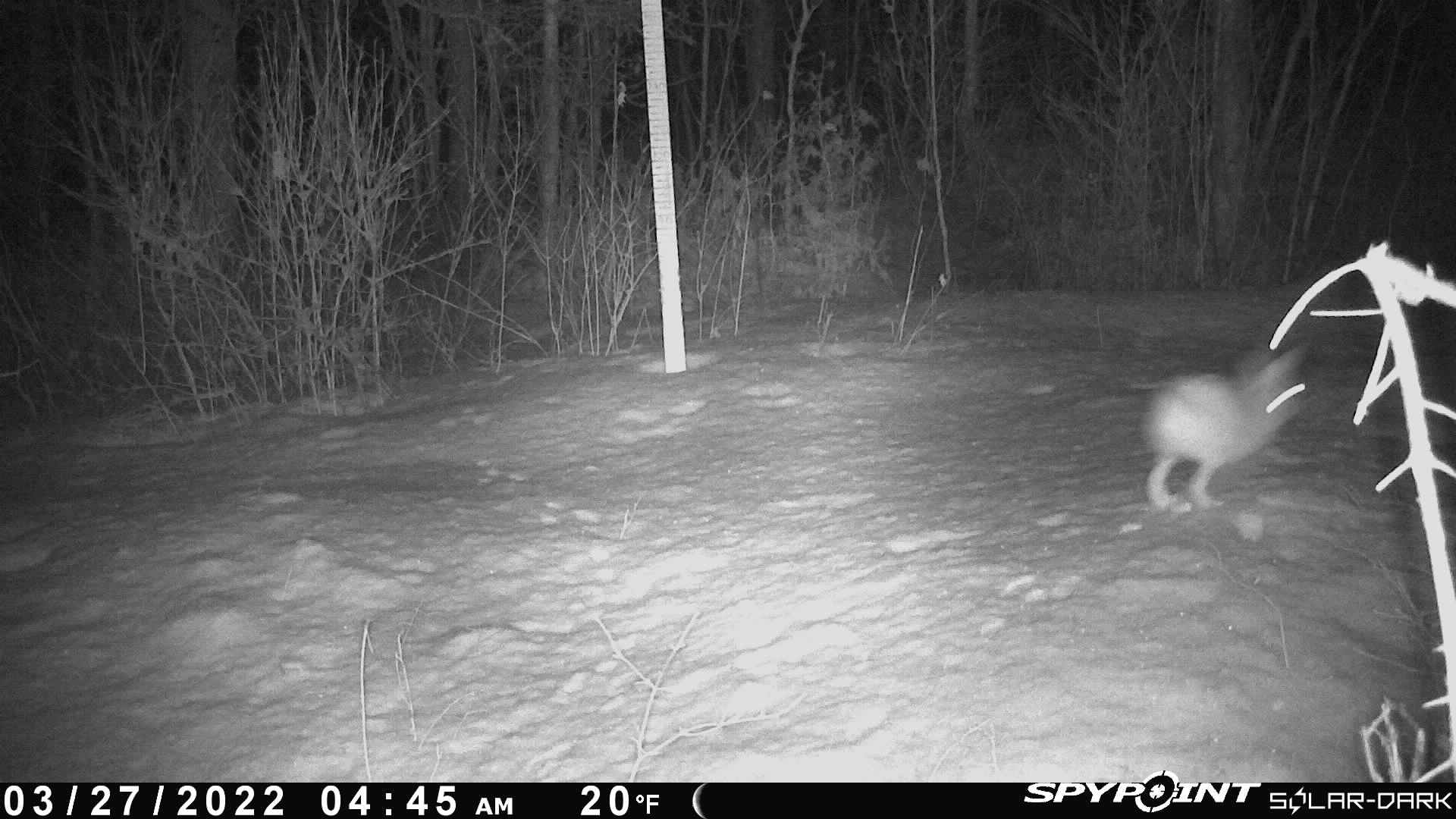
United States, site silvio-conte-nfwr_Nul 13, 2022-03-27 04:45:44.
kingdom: Animalia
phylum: Chordata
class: Mammalia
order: Lagomorpha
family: Leporidae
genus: Lepus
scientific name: Lepus americanus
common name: snowshoe hare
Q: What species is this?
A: Snowshoe hare (Lepus americanus).